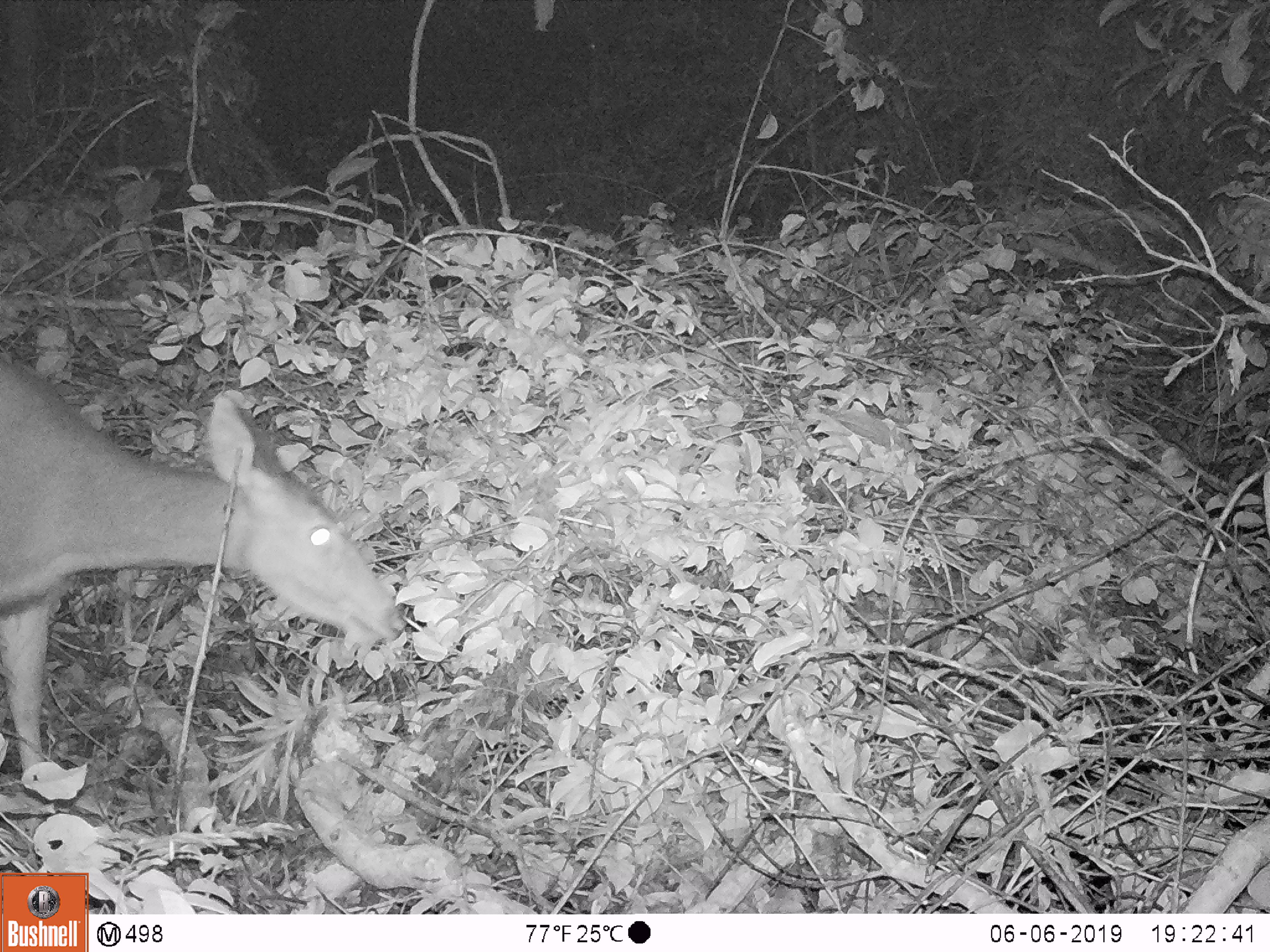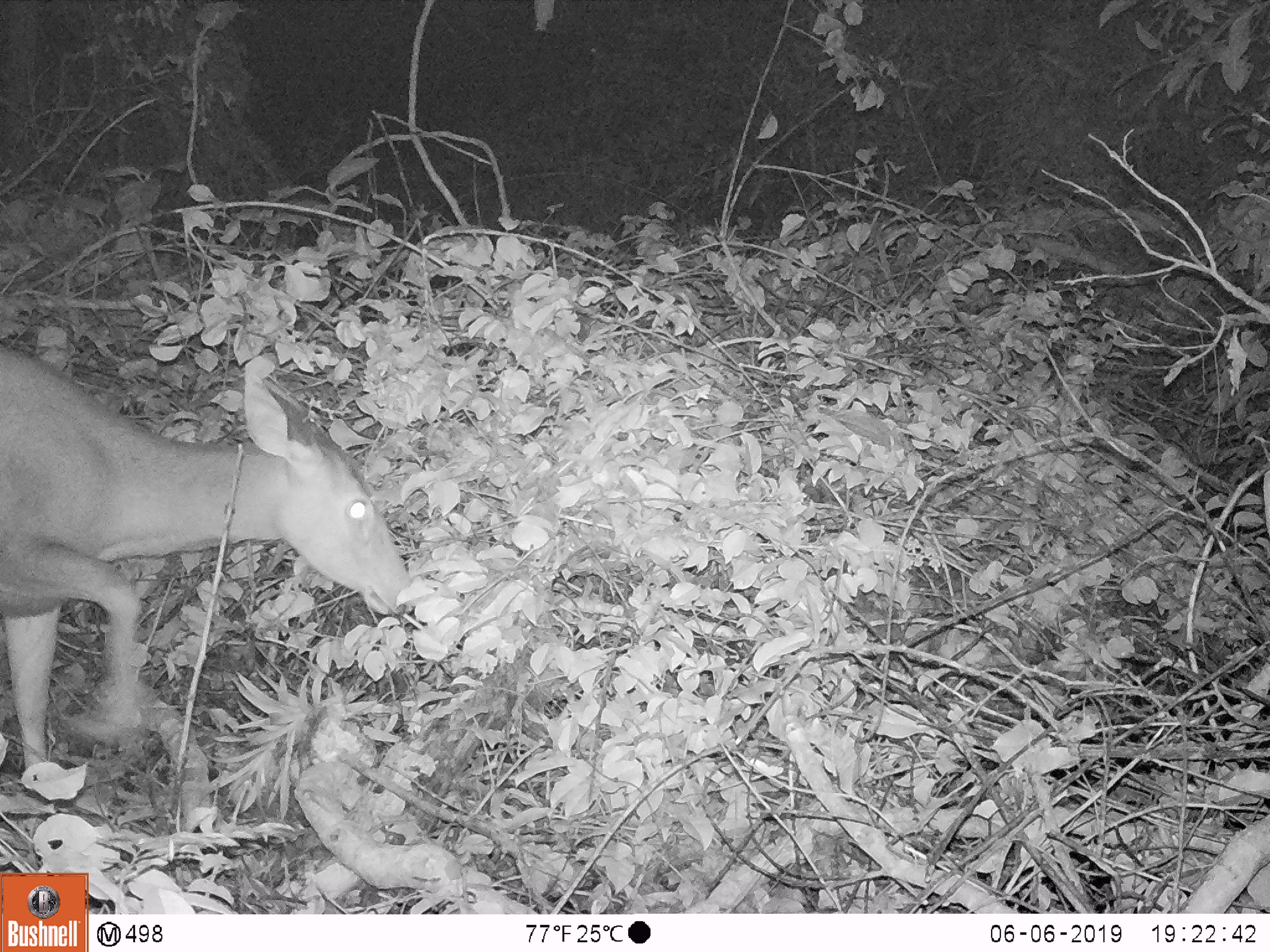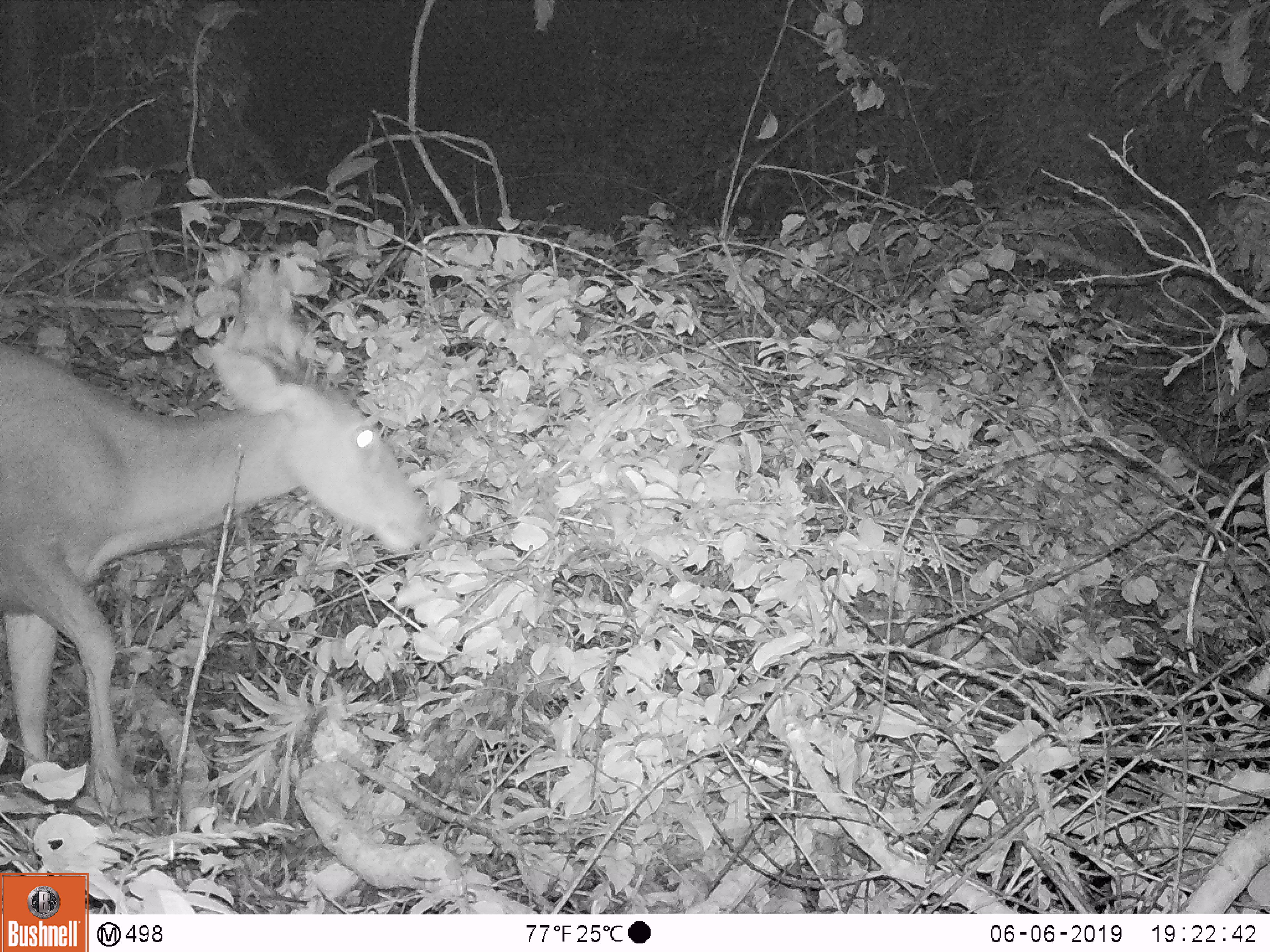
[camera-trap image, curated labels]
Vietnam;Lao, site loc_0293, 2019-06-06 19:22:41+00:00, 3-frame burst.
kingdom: Animalia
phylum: Chordata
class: Mammalia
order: Artiodactyla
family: Cervidae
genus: Rusa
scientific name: Rusa unicolor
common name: sambar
Sambar (Rusa unicolor). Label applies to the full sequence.